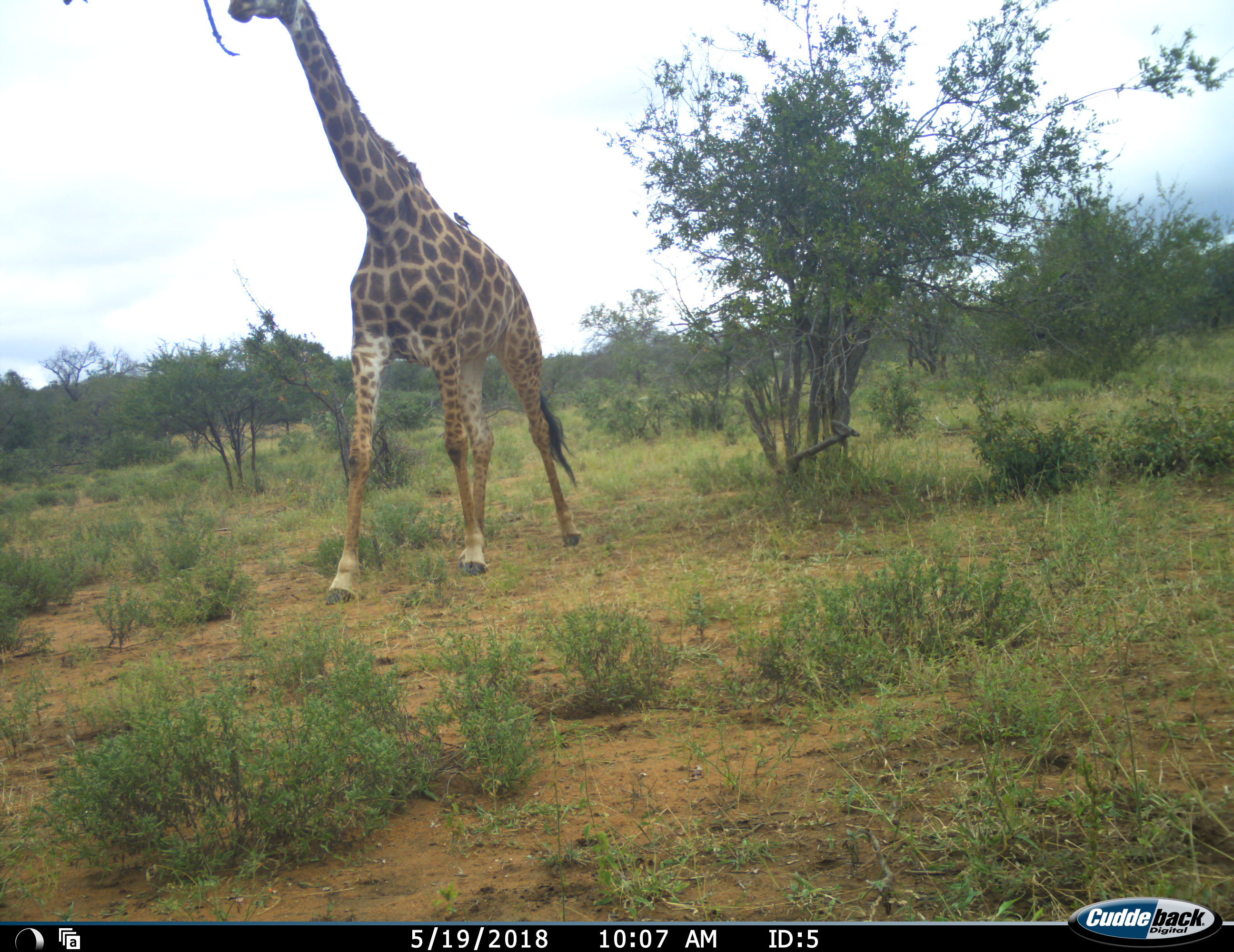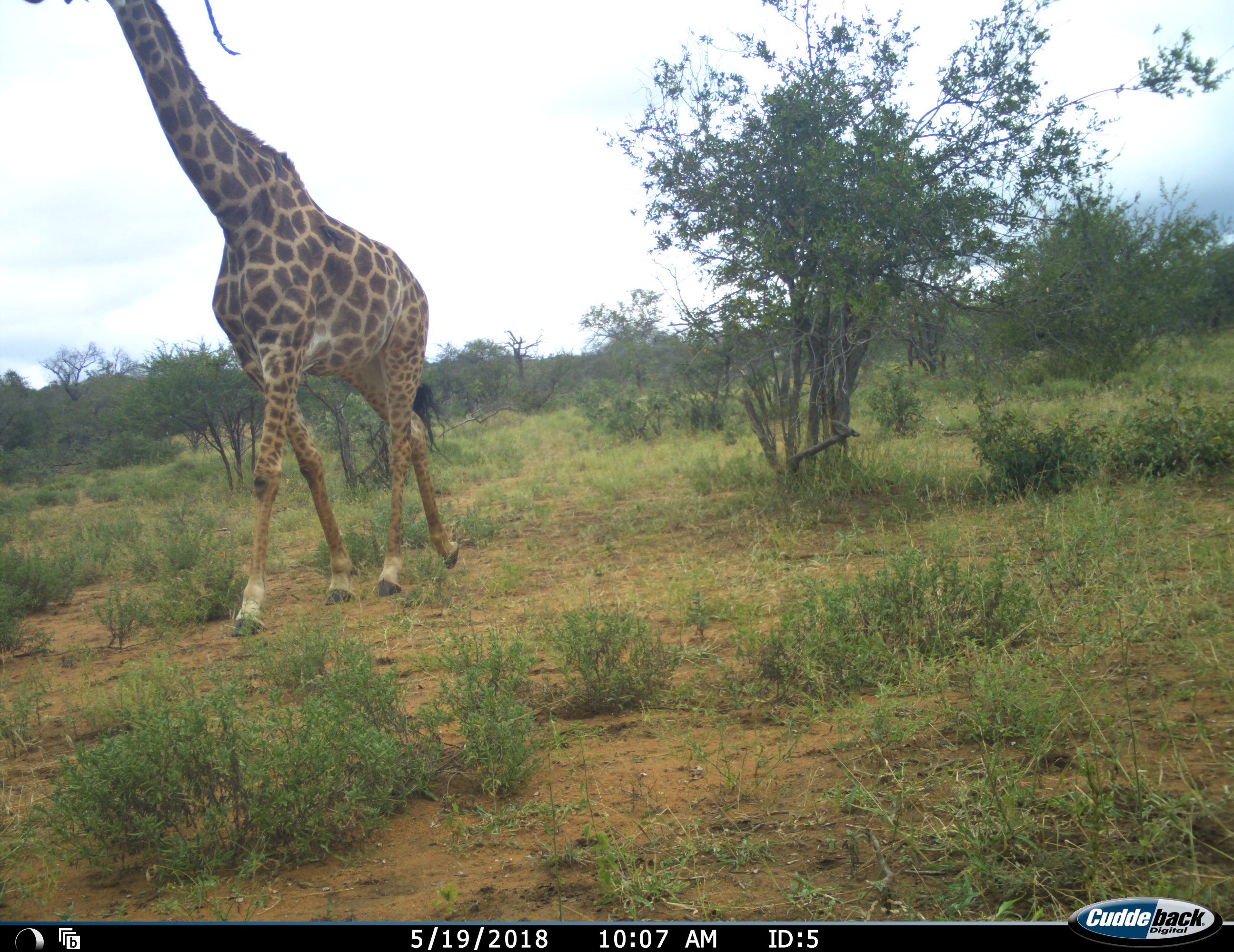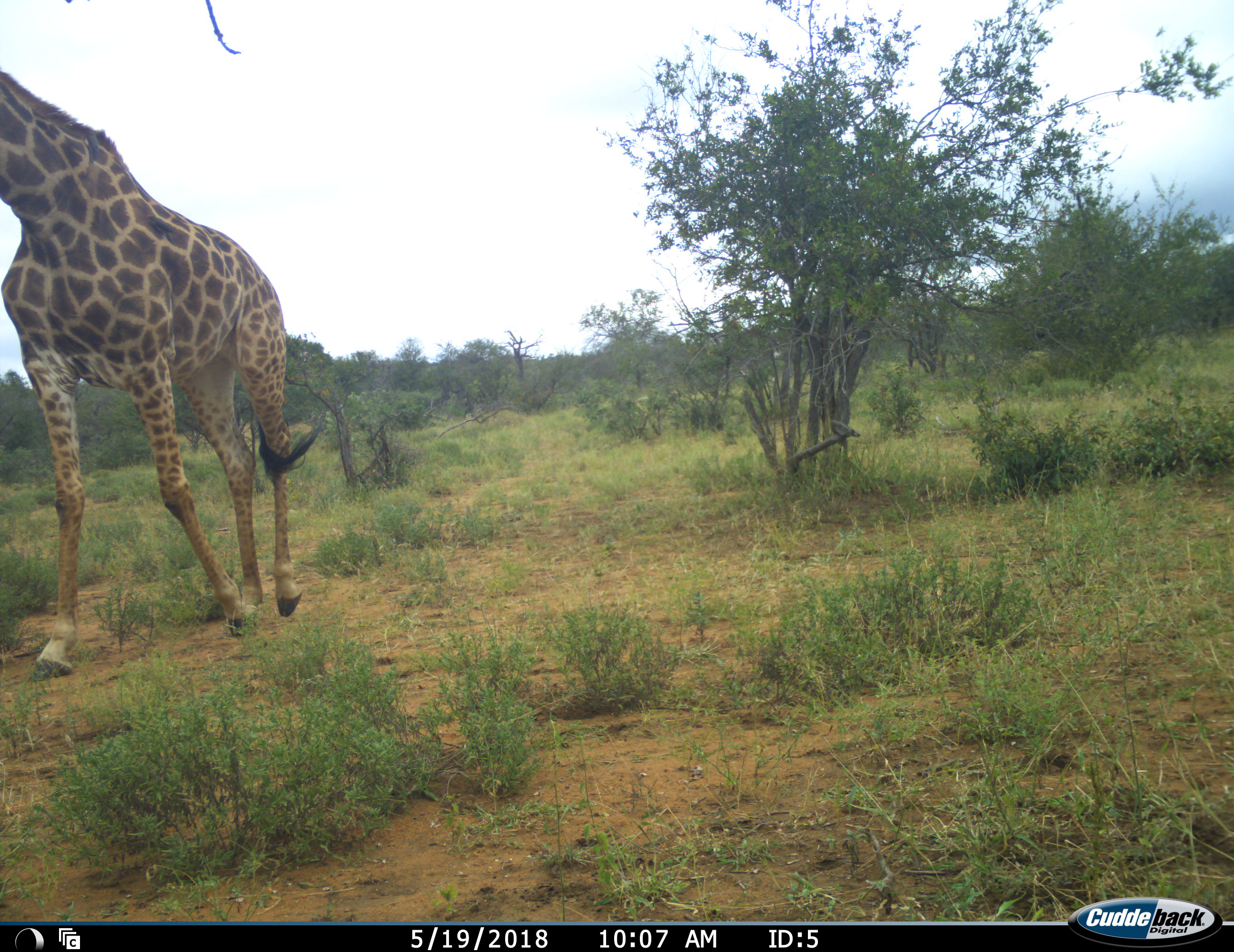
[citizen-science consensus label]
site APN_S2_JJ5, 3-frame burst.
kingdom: Animalia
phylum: Chordata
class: Mammalia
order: Artiodactyla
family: Giraffidae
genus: Giraffa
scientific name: Giraffa camelopardalis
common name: giraffe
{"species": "giraffe (Giraffa camelopardalis)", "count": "1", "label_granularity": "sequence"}